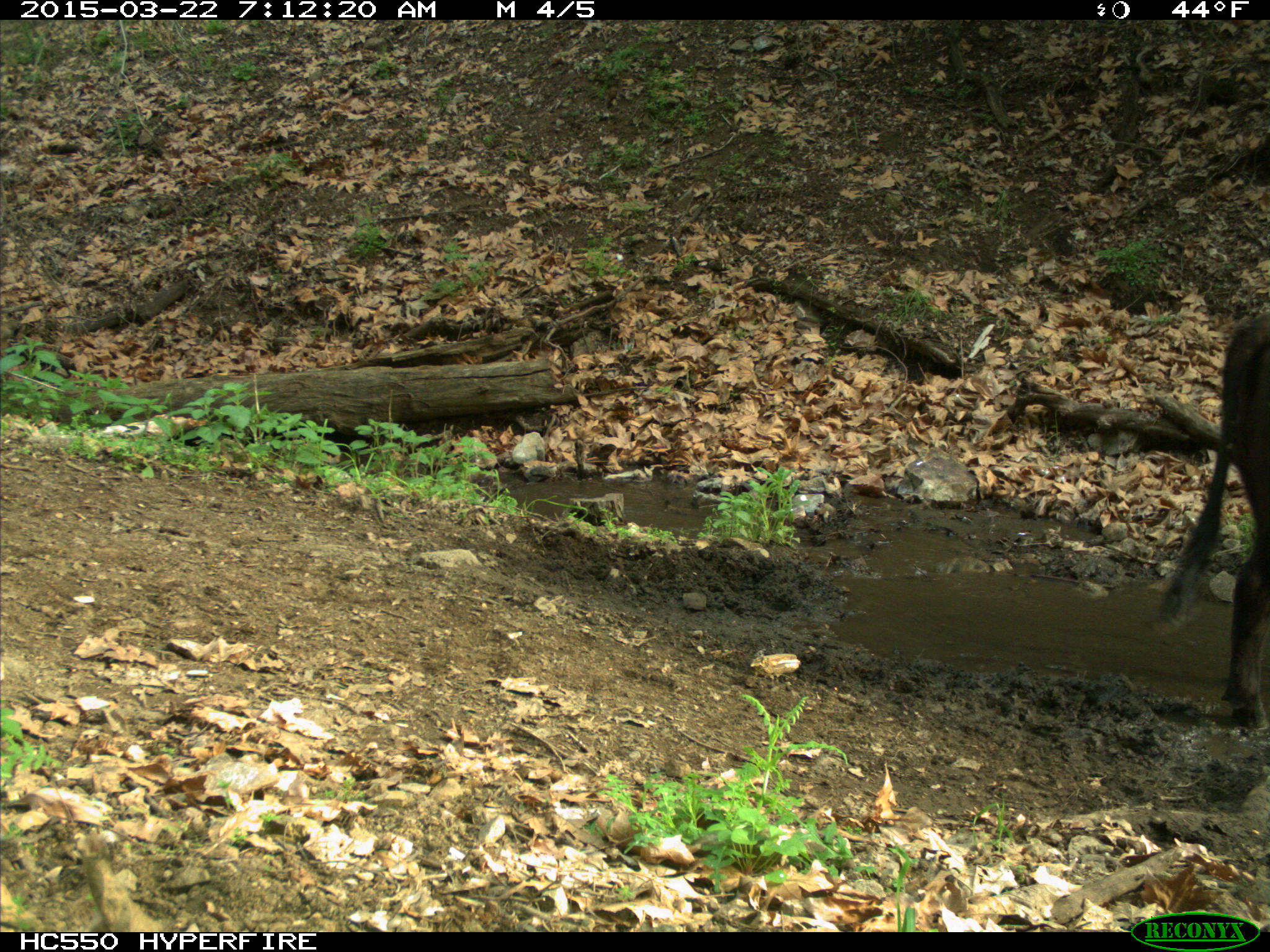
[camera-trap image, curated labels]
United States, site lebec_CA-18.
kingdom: Animalia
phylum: Chordata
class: Mammalia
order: Artiodactyla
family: Bovidae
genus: Bos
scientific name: Bos taurus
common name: domestic cow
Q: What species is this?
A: Bos taurus (domestic cow).